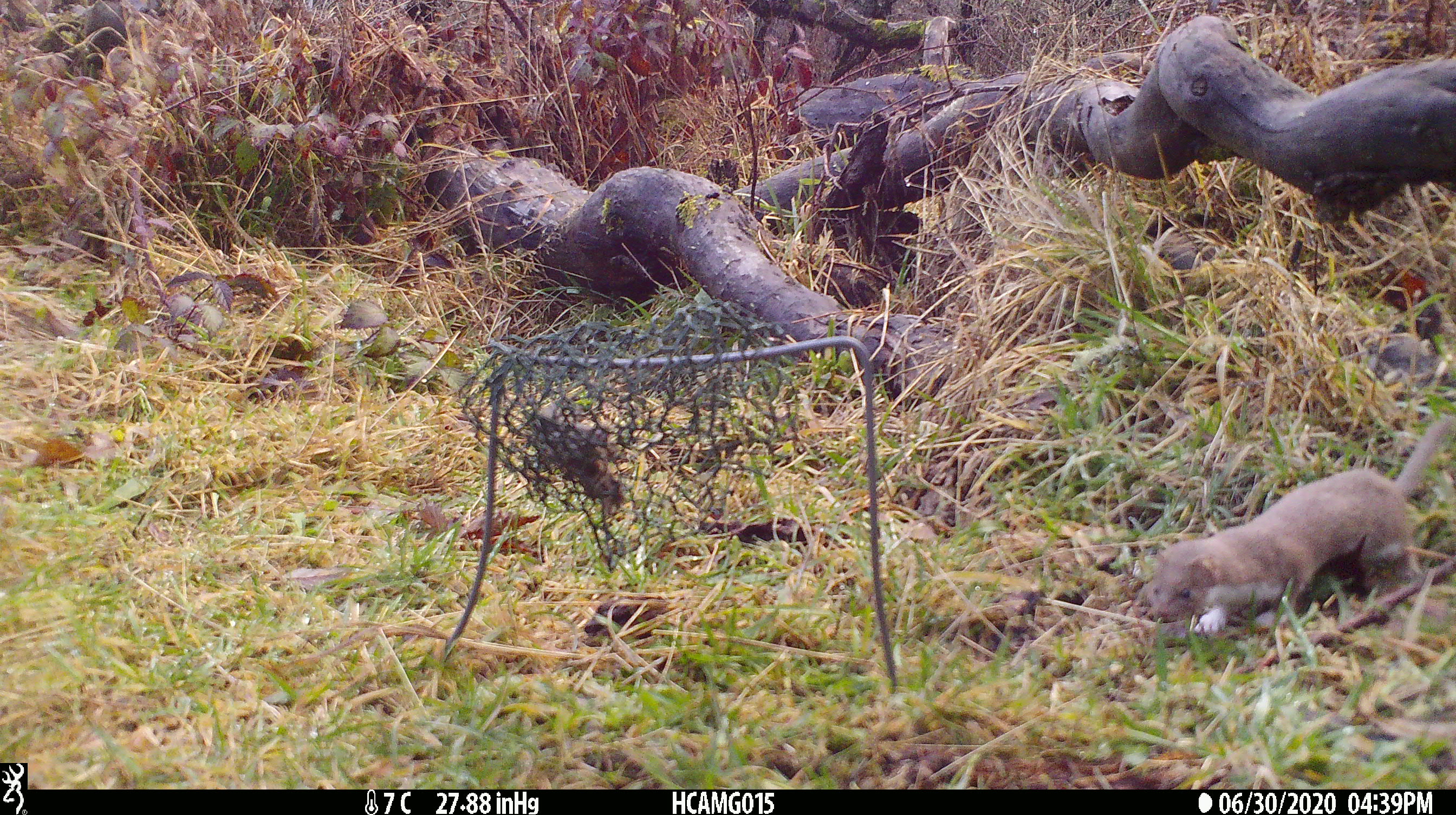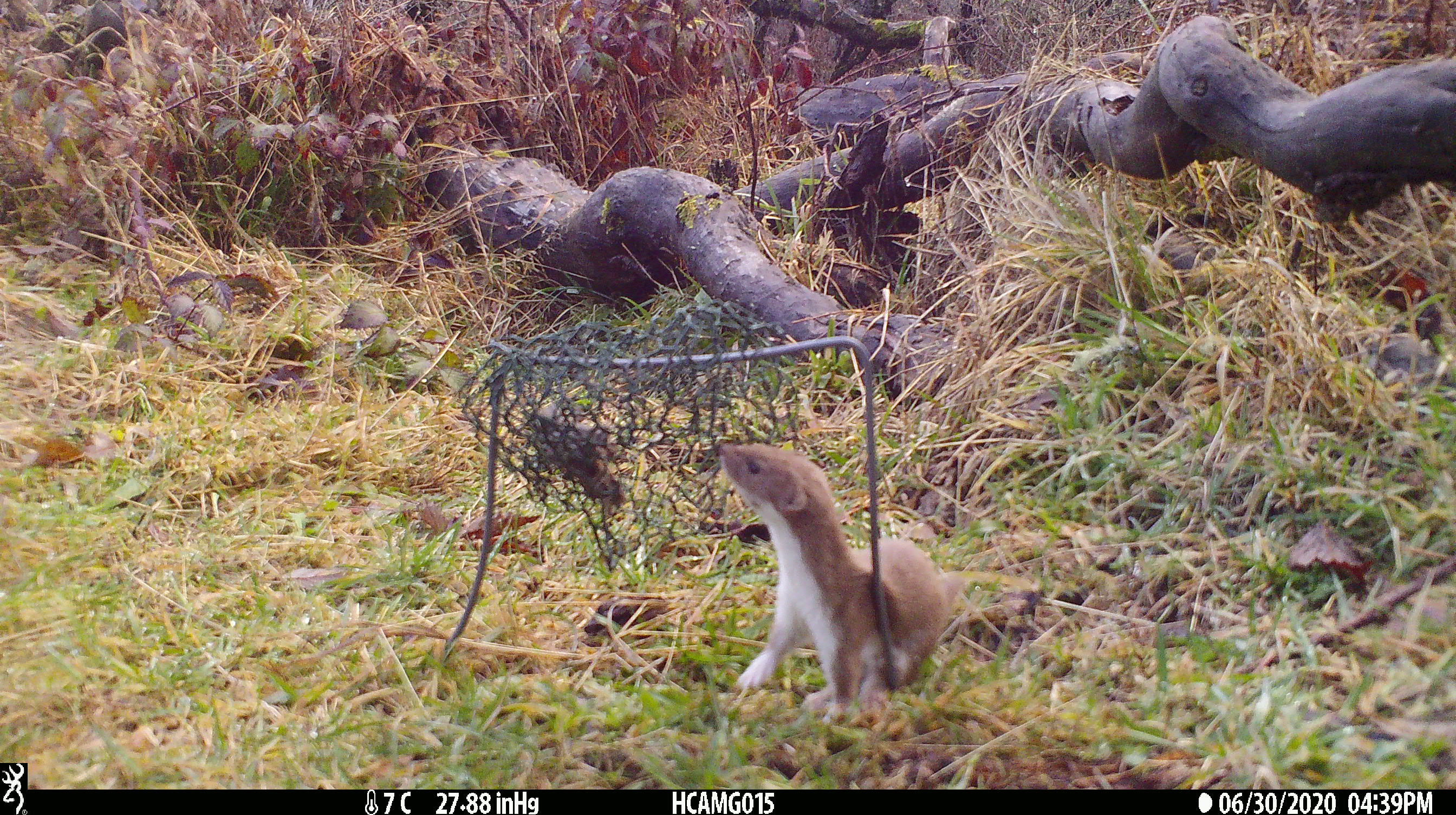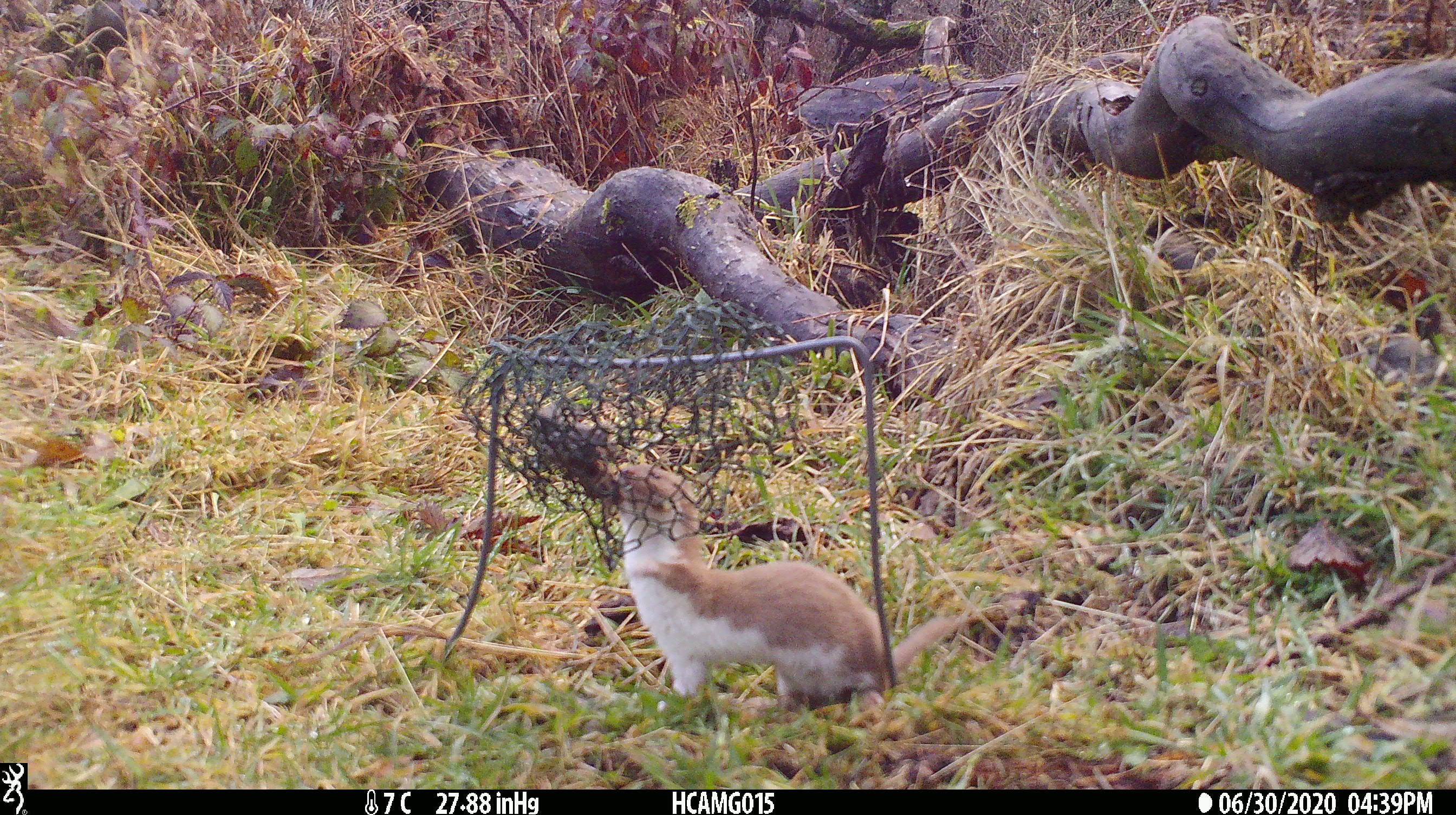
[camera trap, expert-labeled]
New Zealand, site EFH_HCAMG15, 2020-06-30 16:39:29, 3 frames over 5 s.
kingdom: Animalia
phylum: Chordata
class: Mammalia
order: Carnivora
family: Mustelidae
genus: Mustela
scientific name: Mustela nivalis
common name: least weasel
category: weasel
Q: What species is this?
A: Weasel (least weasel) (Mustela nivalis).